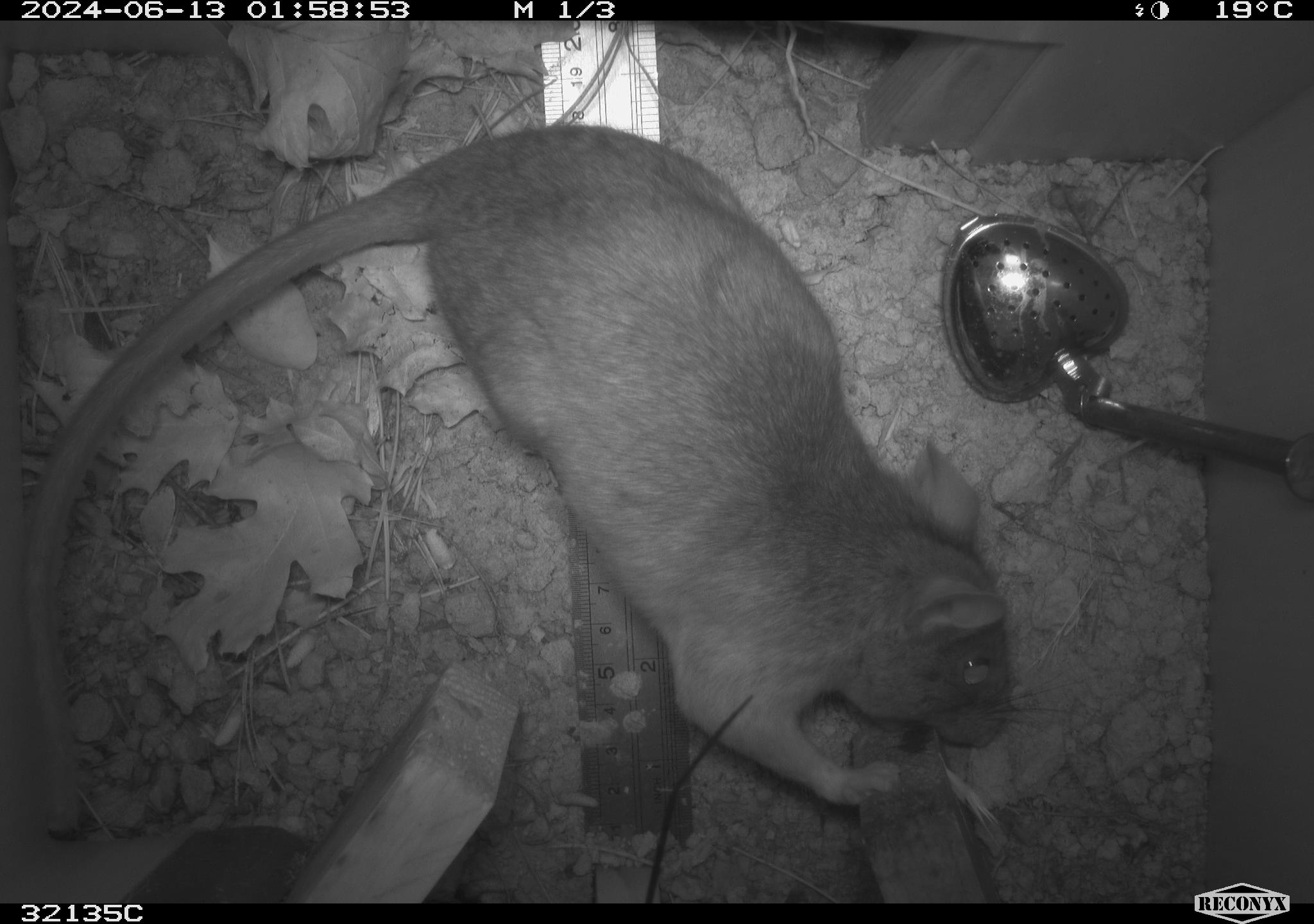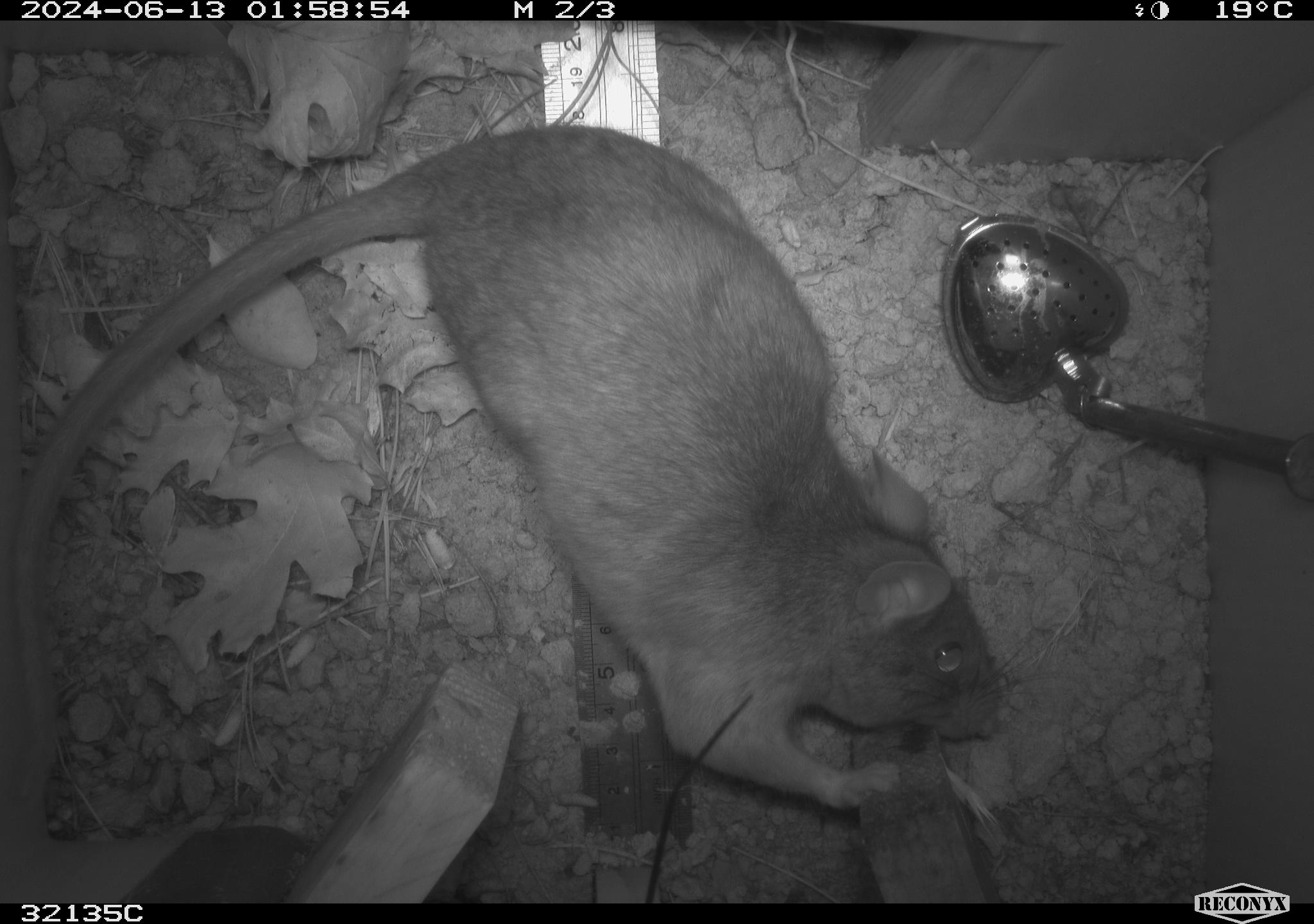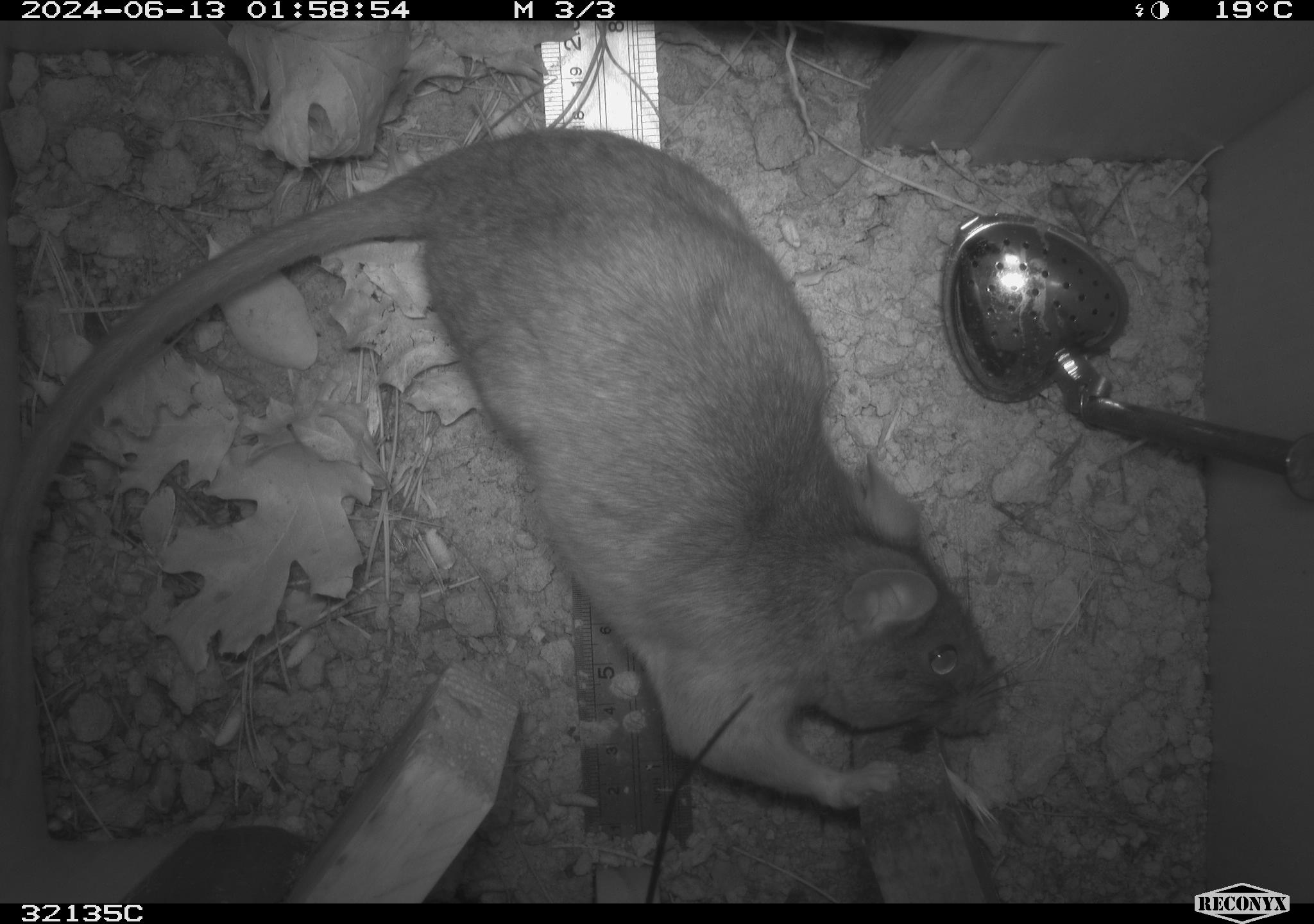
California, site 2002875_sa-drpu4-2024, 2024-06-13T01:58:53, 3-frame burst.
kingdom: Animalia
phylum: Chordata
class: Mammalia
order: Rodentia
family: Cricetidae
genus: Neotoma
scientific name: Neotoma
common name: pack rat or woodrat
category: neotoma species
Neotoma species (pack rat or woodrat) (Neotoma).